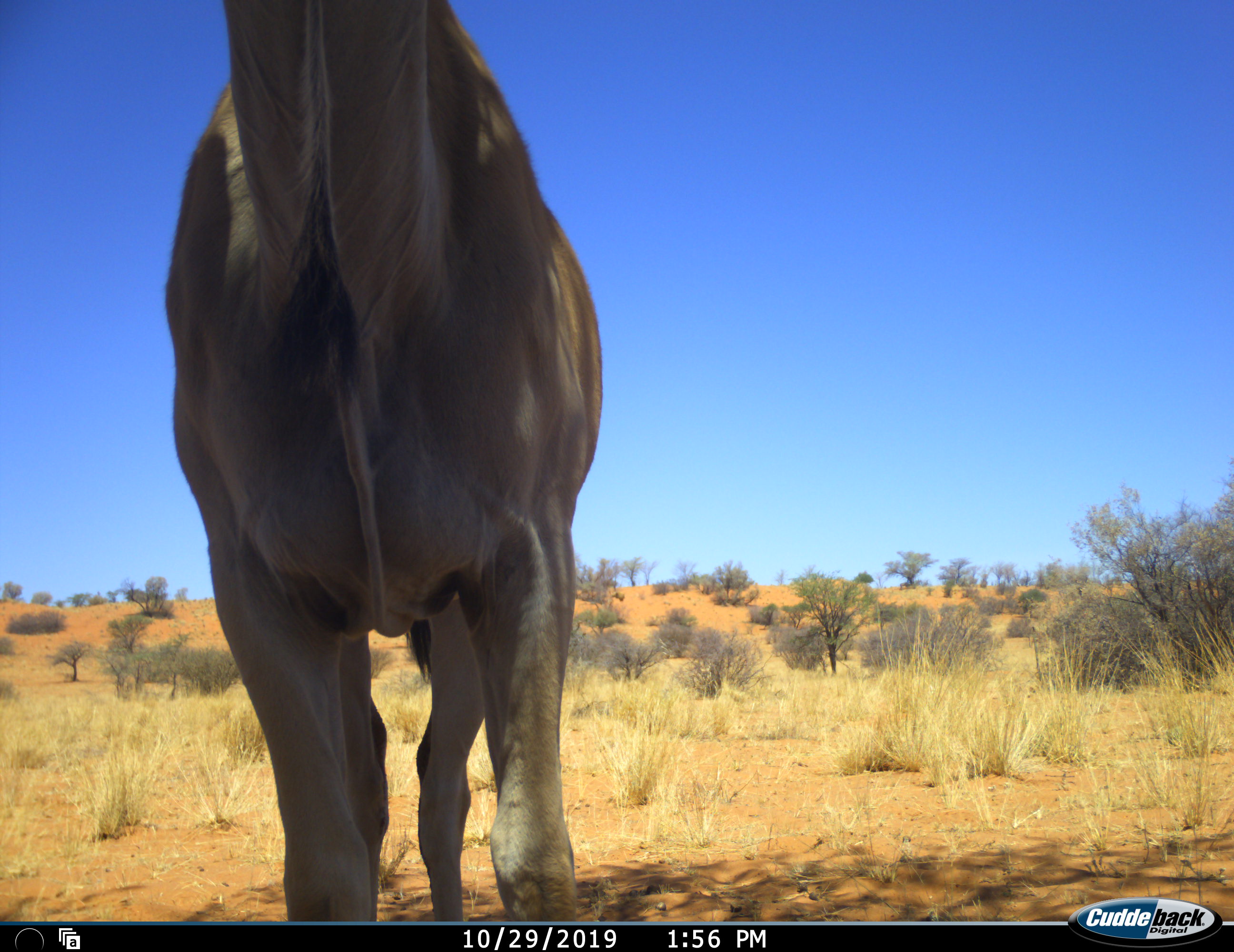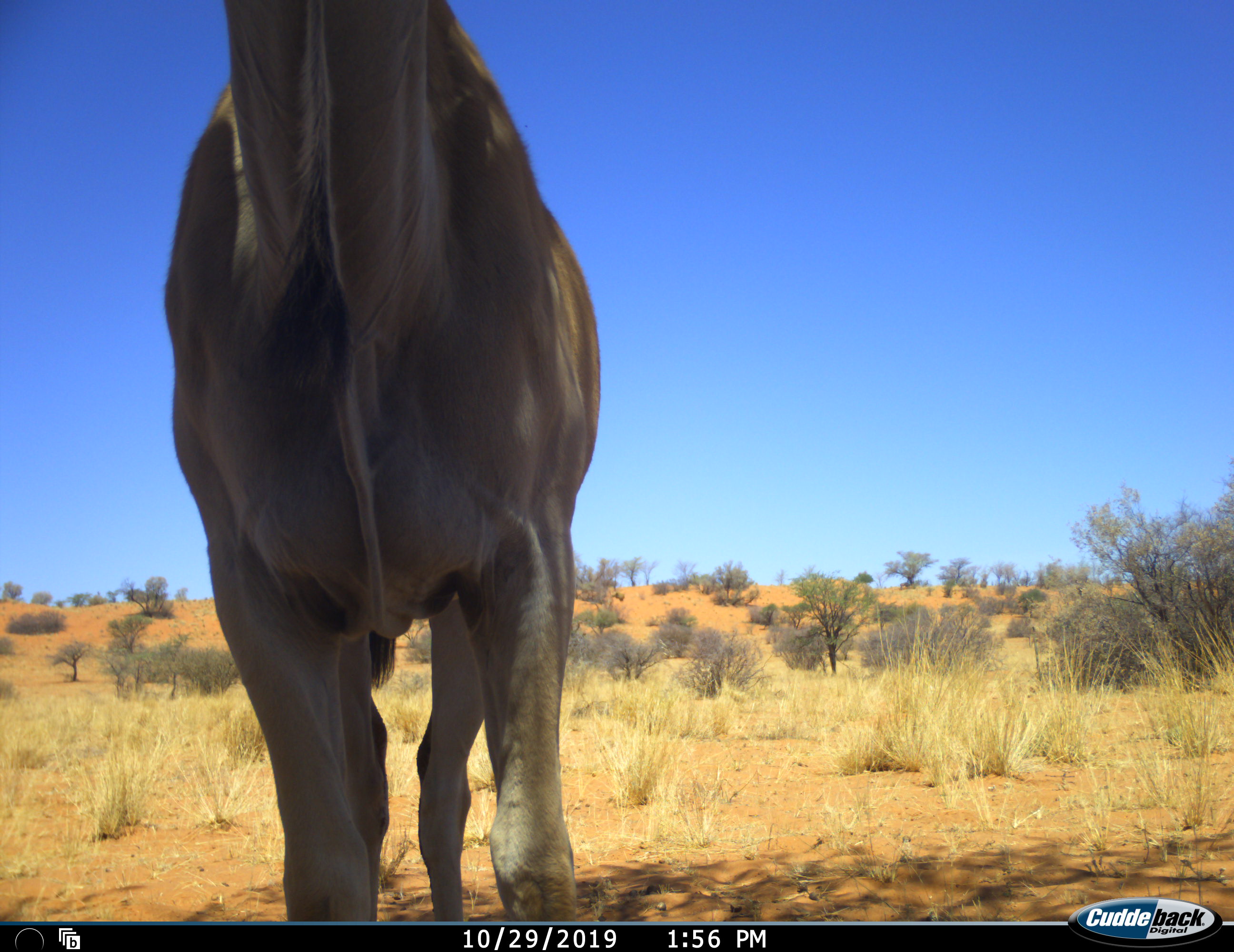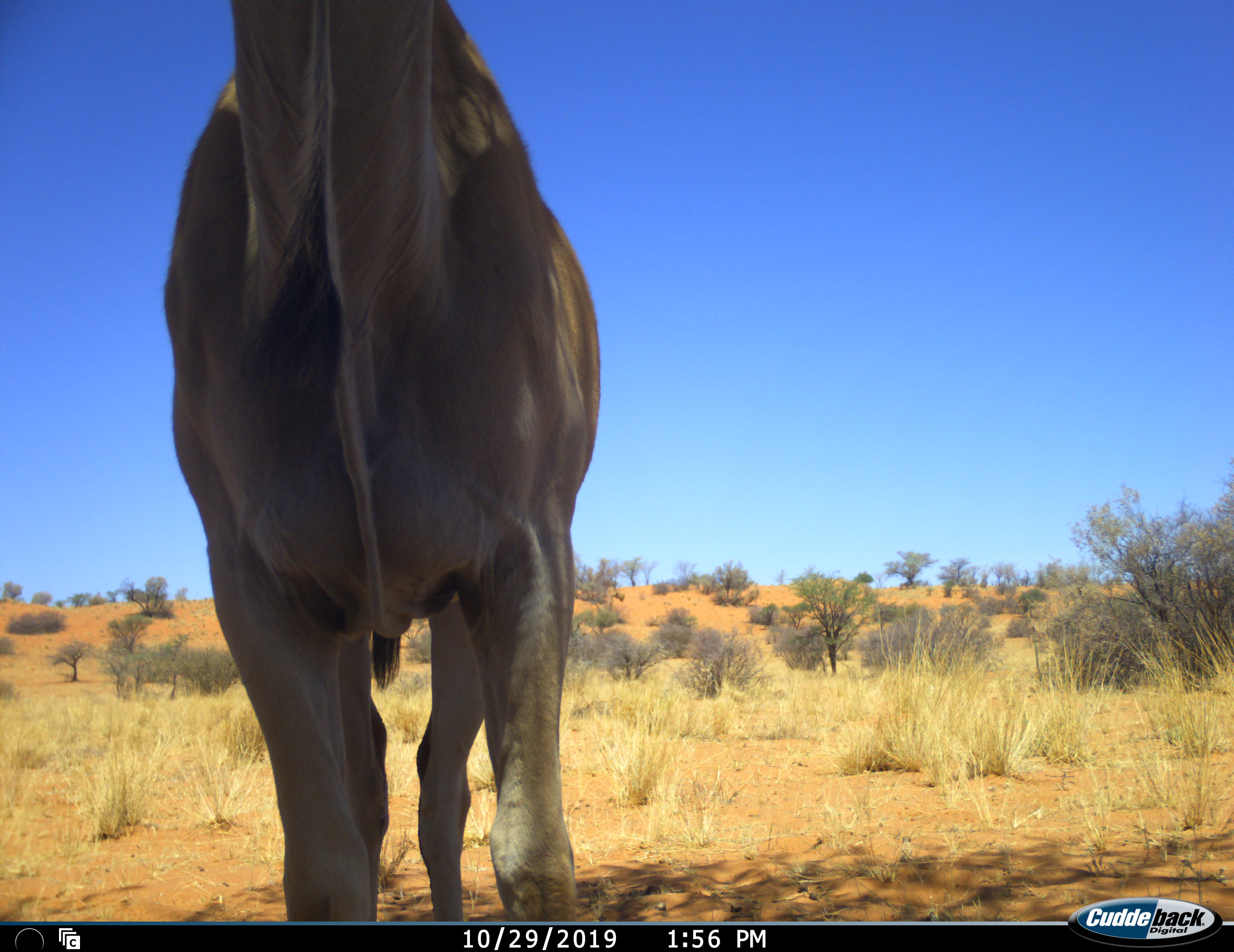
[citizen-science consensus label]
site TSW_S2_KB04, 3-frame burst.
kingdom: Animalia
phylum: Chordata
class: Mammalia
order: Artiodactyla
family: Bovidae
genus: Tragelaphus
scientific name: Tragelaphus oryx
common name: eland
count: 1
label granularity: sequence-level